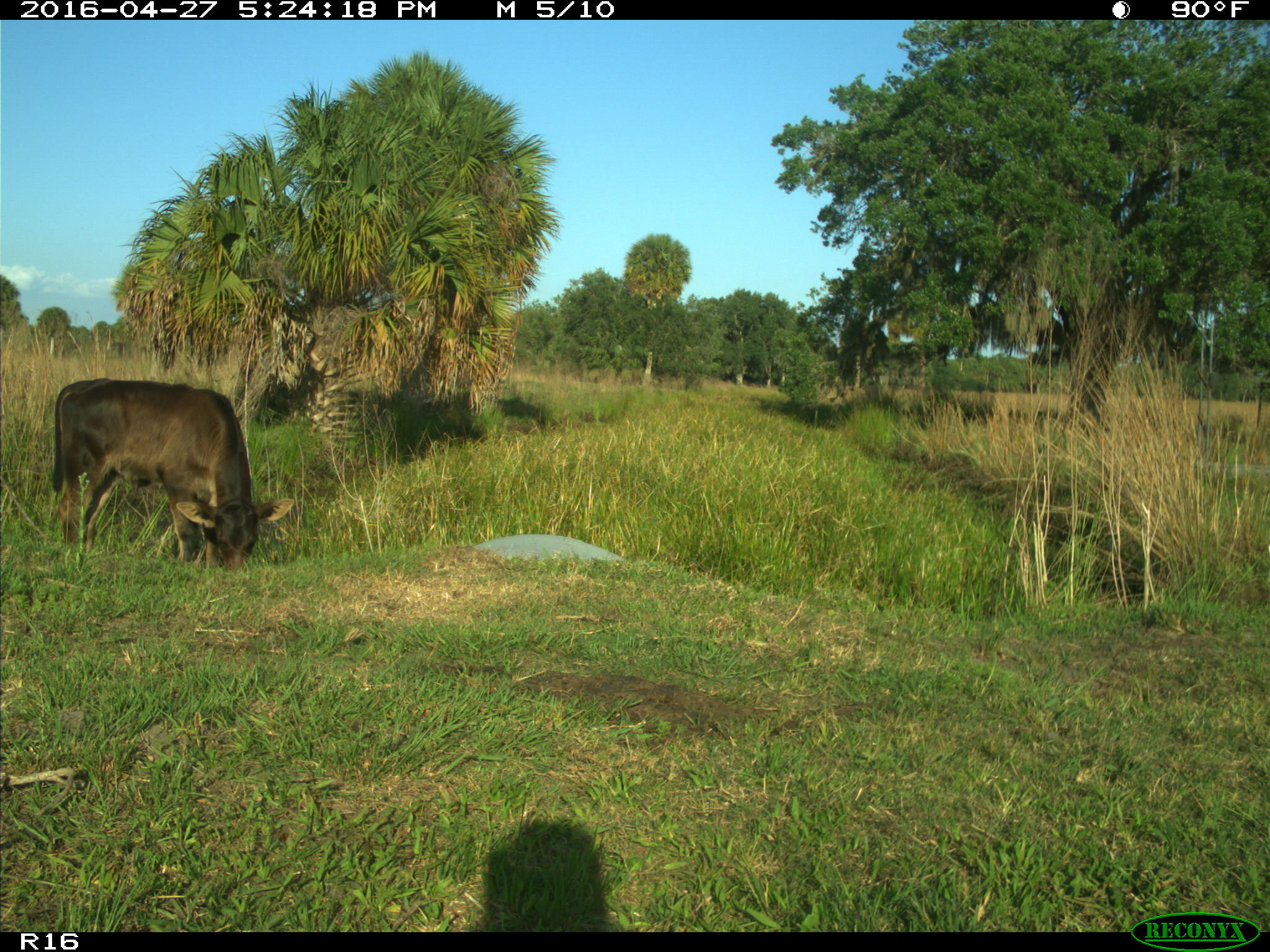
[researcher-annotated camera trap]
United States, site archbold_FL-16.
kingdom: Animalia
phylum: Chordata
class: Mammalia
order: Artiodactyla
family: Bovidae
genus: Bos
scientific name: Bos taurus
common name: domestic cow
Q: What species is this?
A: Bos taurus (domestic cow).